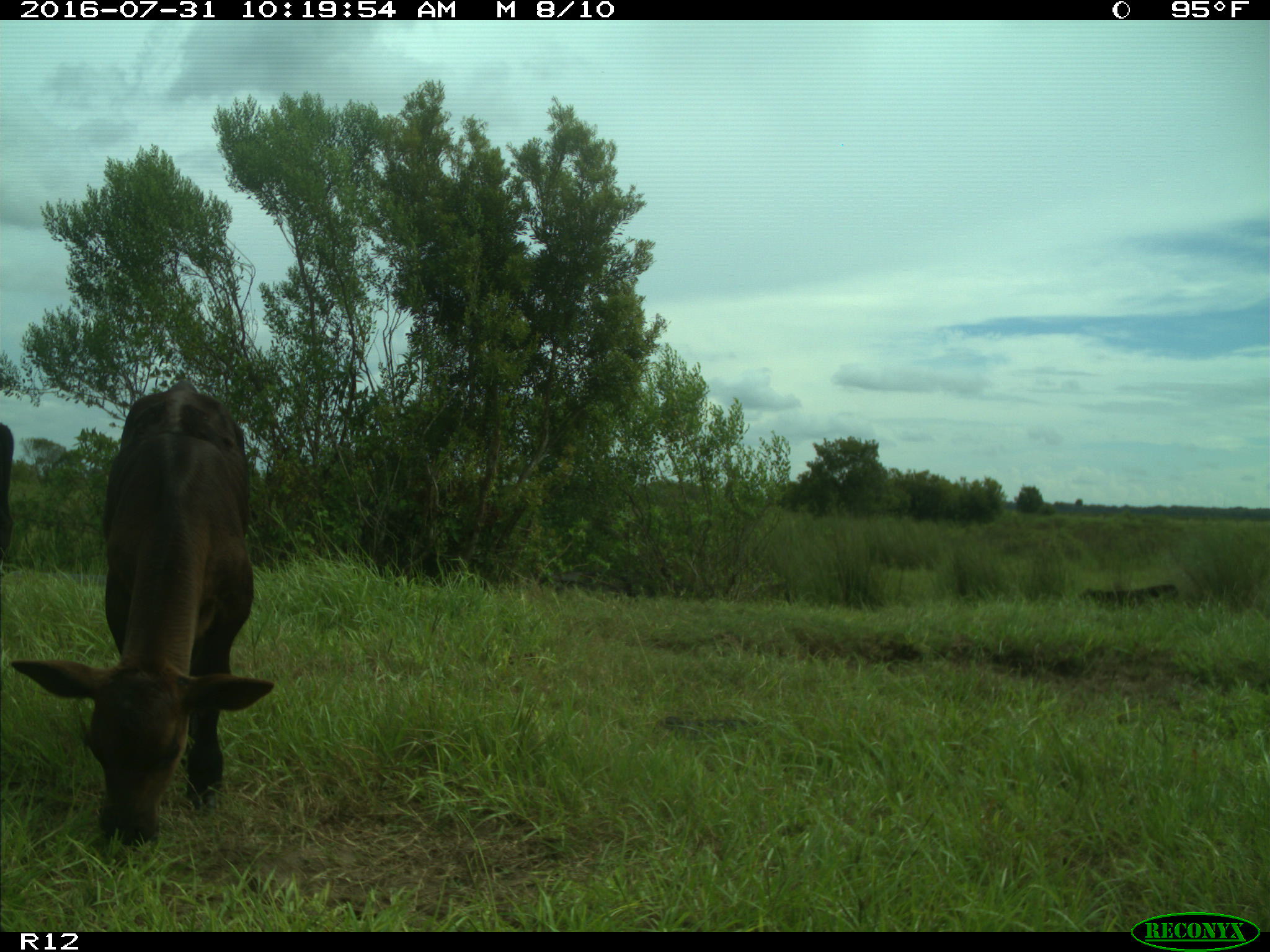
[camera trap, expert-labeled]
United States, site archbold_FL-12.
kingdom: Animalia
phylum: Chordata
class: Mammalia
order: Artiodactyla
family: Bovidae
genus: Bos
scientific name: Bos taurus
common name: domestic cow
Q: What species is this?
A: Bos taurus (domestic cow).